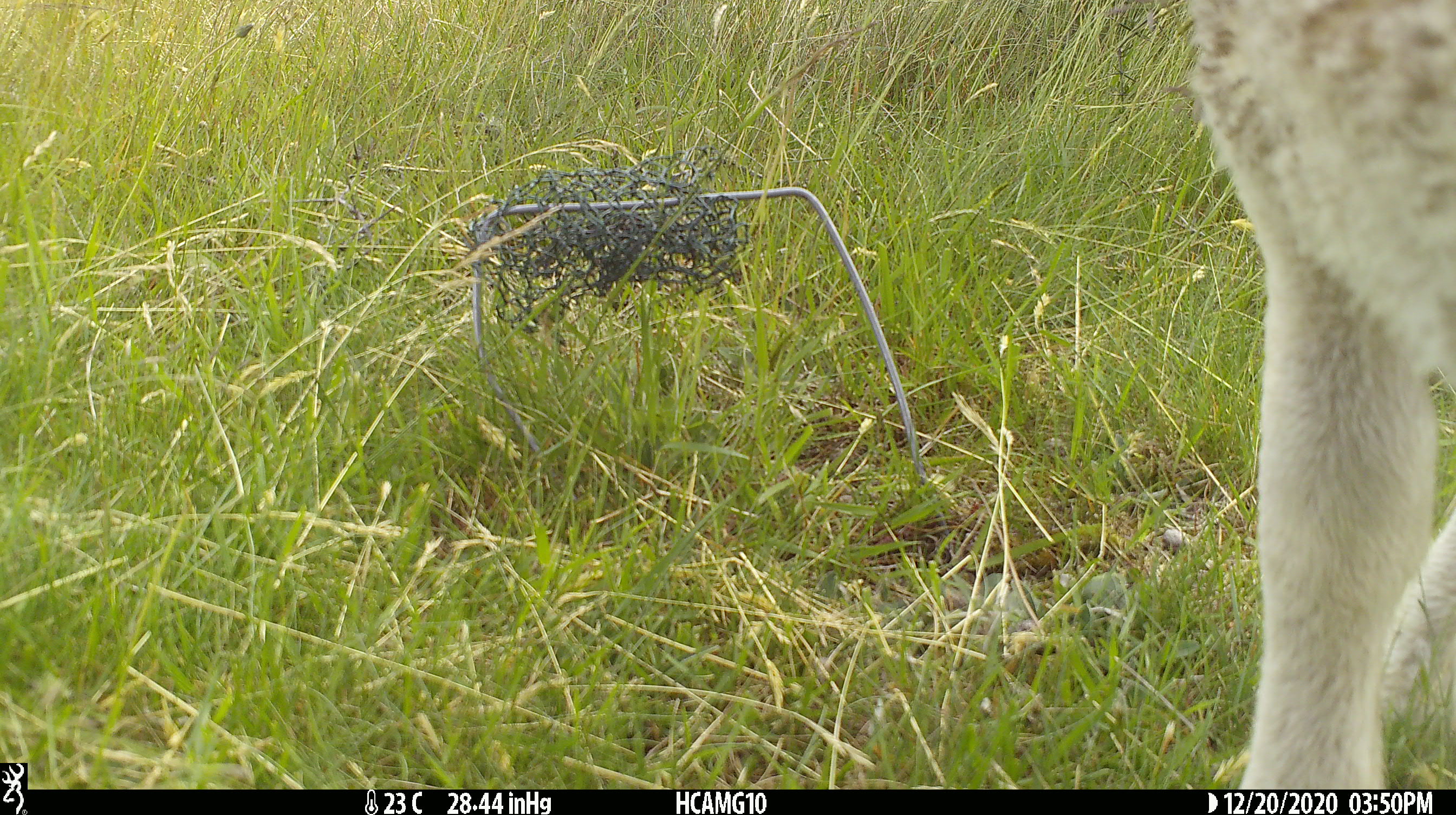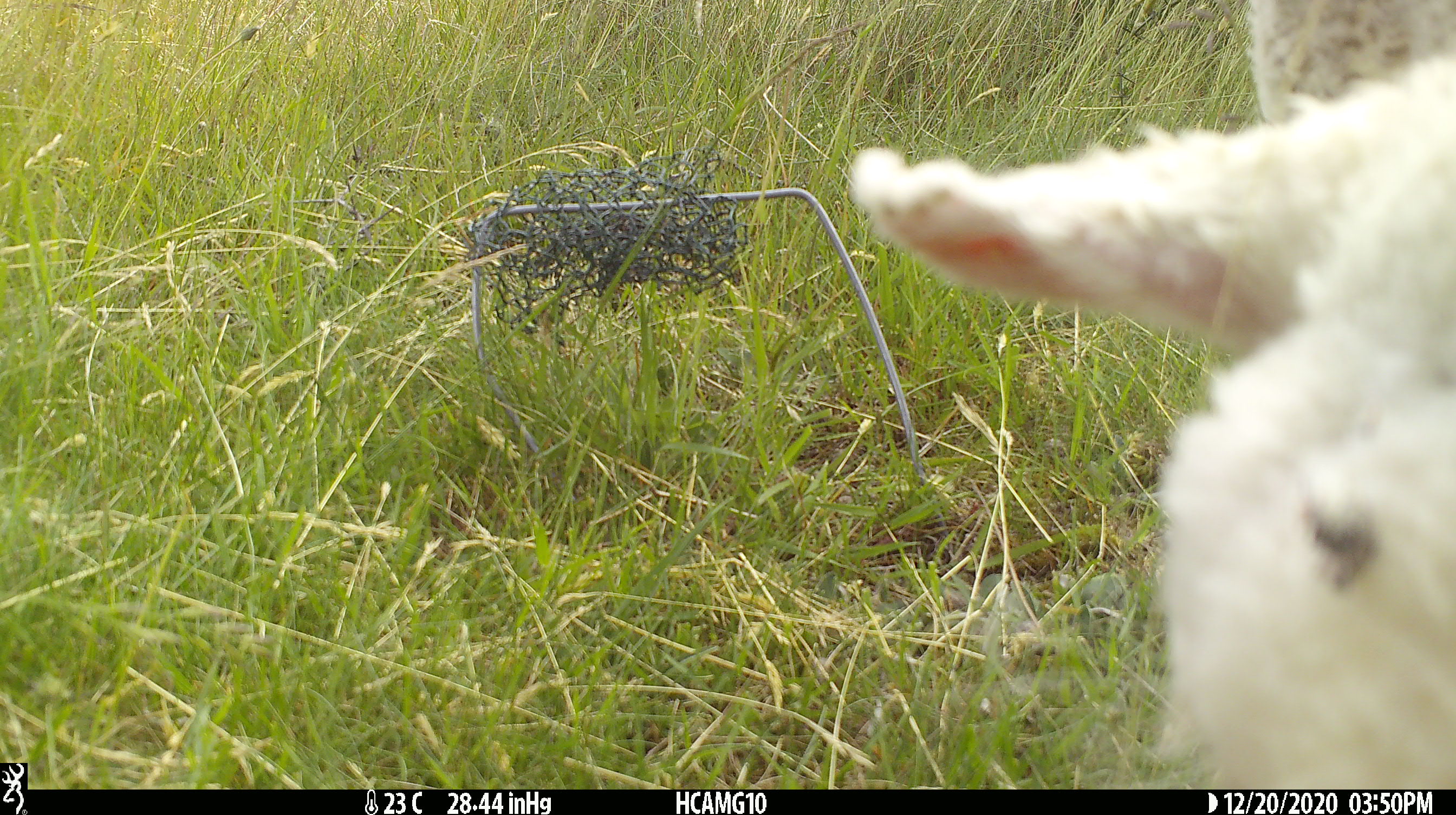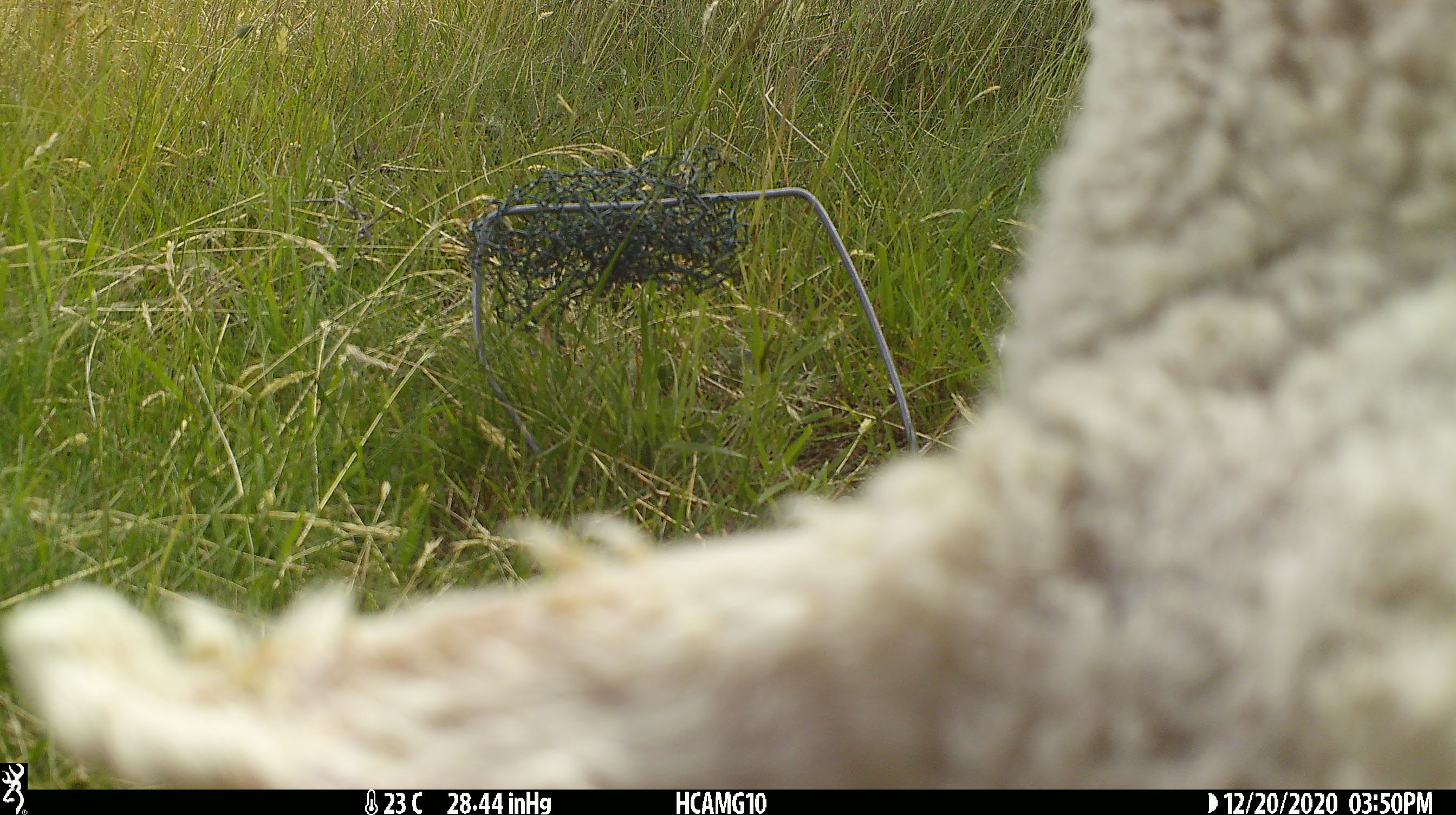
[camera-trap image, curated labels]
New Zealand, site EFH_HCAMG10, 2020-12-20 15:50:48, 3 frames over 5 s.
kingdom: Animalia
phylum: Chordata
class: Mammalia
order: Artiodactyla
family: Bovidae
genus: Ovis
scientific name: Ovis aries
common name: domestic sheep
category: sheep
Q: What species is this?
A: Sheep (domestic sheep) (Ovis aries).